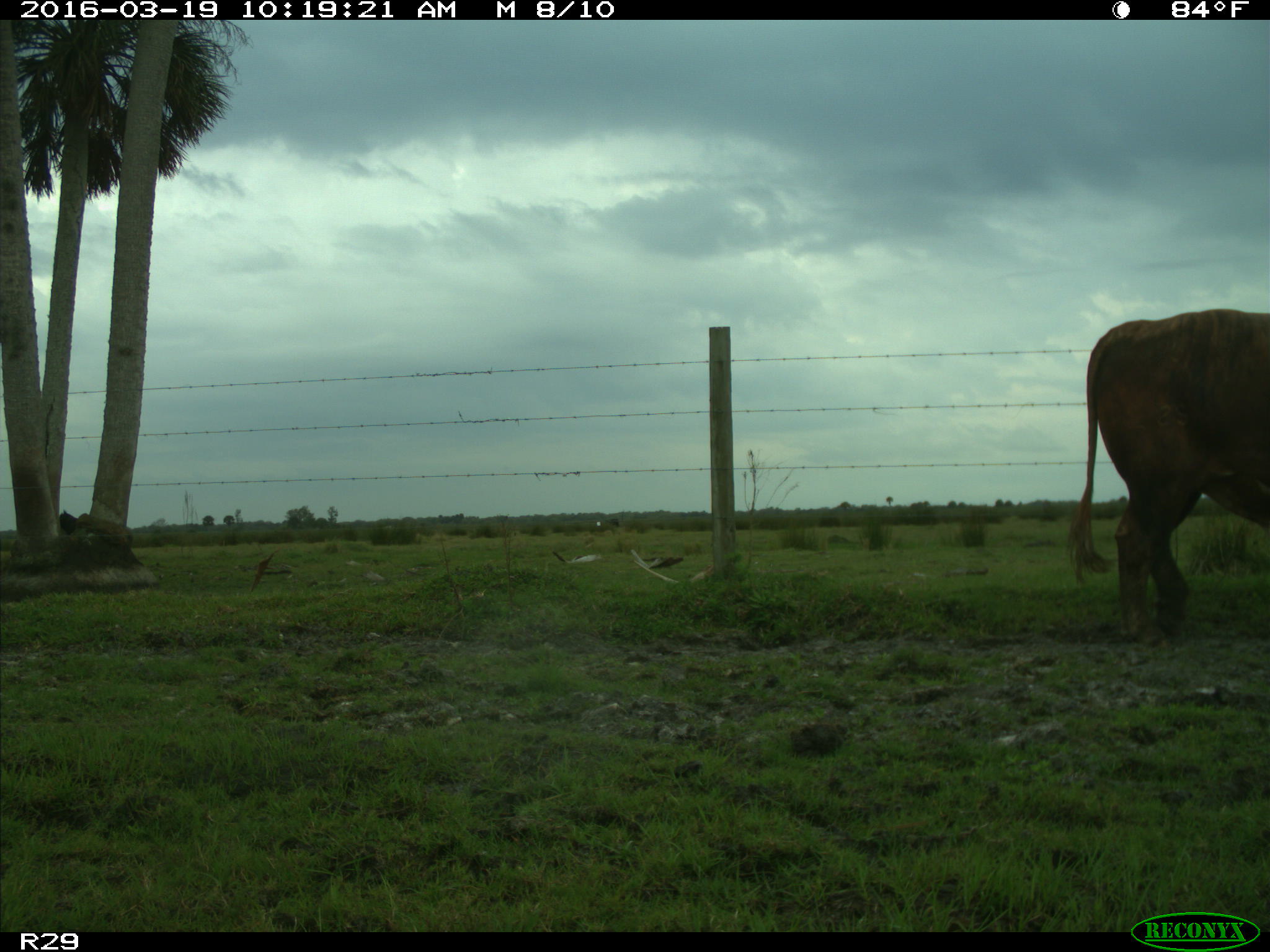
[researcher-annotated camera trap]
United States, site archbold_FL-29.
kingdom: Animalia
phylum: Chordata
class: Mammalia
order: Artiodactyla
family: Bovidae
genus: Bos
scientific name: Bos taurus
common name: domestic cow